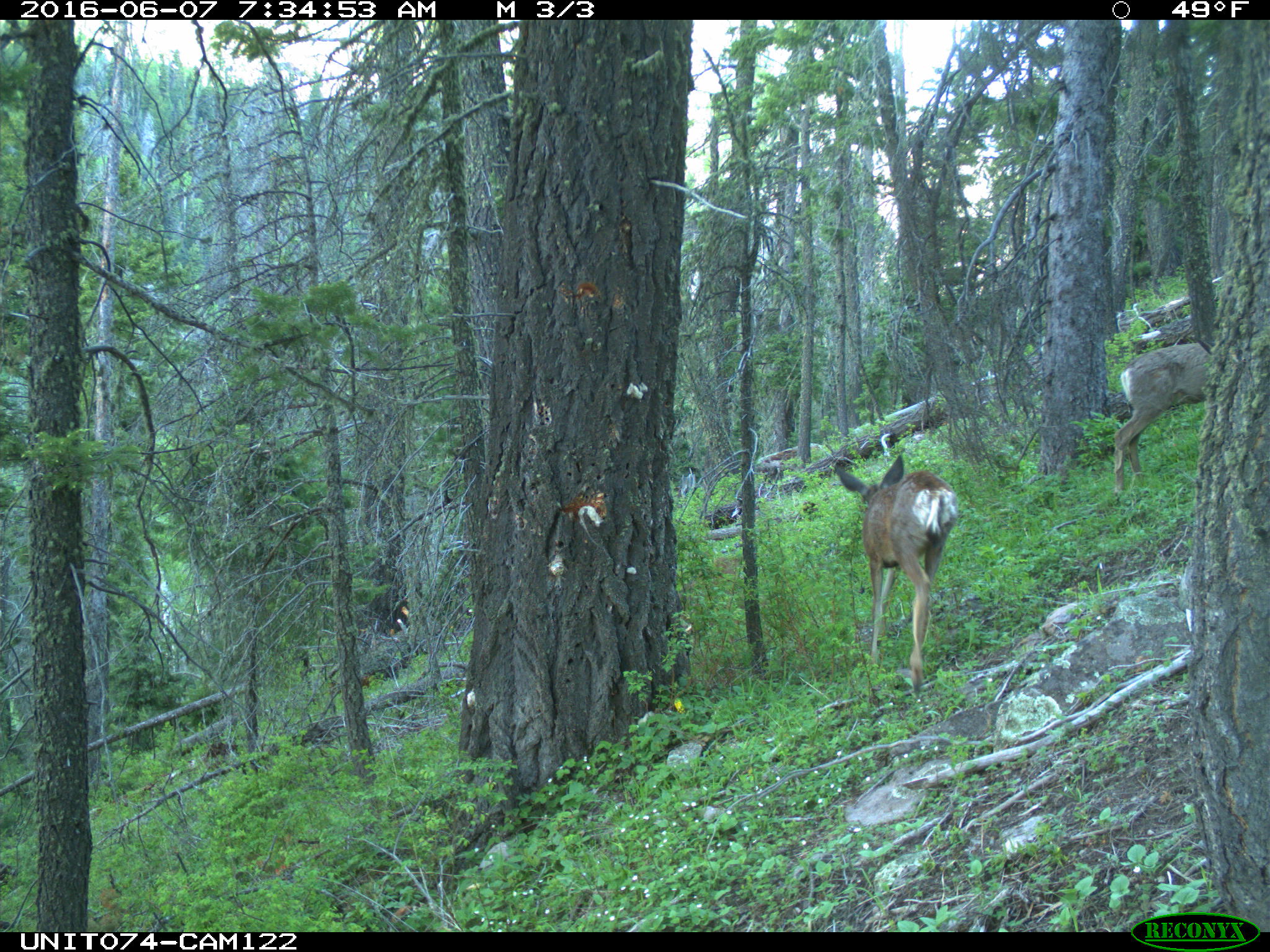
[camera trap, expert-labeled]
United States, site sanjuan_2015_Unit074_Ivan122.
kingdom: Animalia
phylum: Chordata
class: Mammalia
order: Artiodactyla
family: Cervidae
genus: Odocoileus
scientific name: Odocoileus hemionus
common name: mule deer